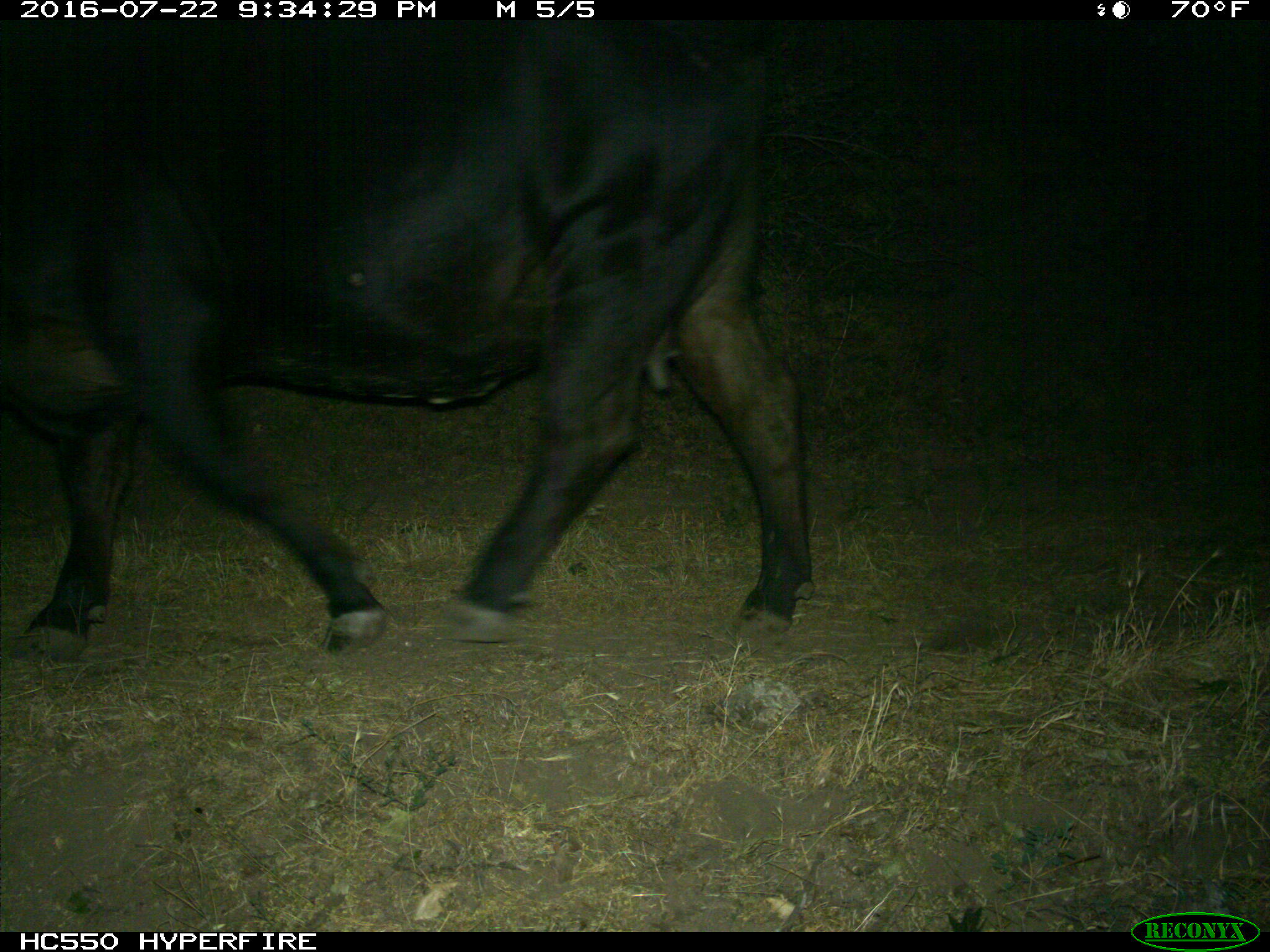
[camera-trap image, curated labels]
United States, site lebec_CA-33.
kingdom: Animalia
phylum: Chordata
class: Mammalia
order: Artiodactyla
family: Bovidae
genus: Bos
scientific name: Bos taurus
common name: domestic cow